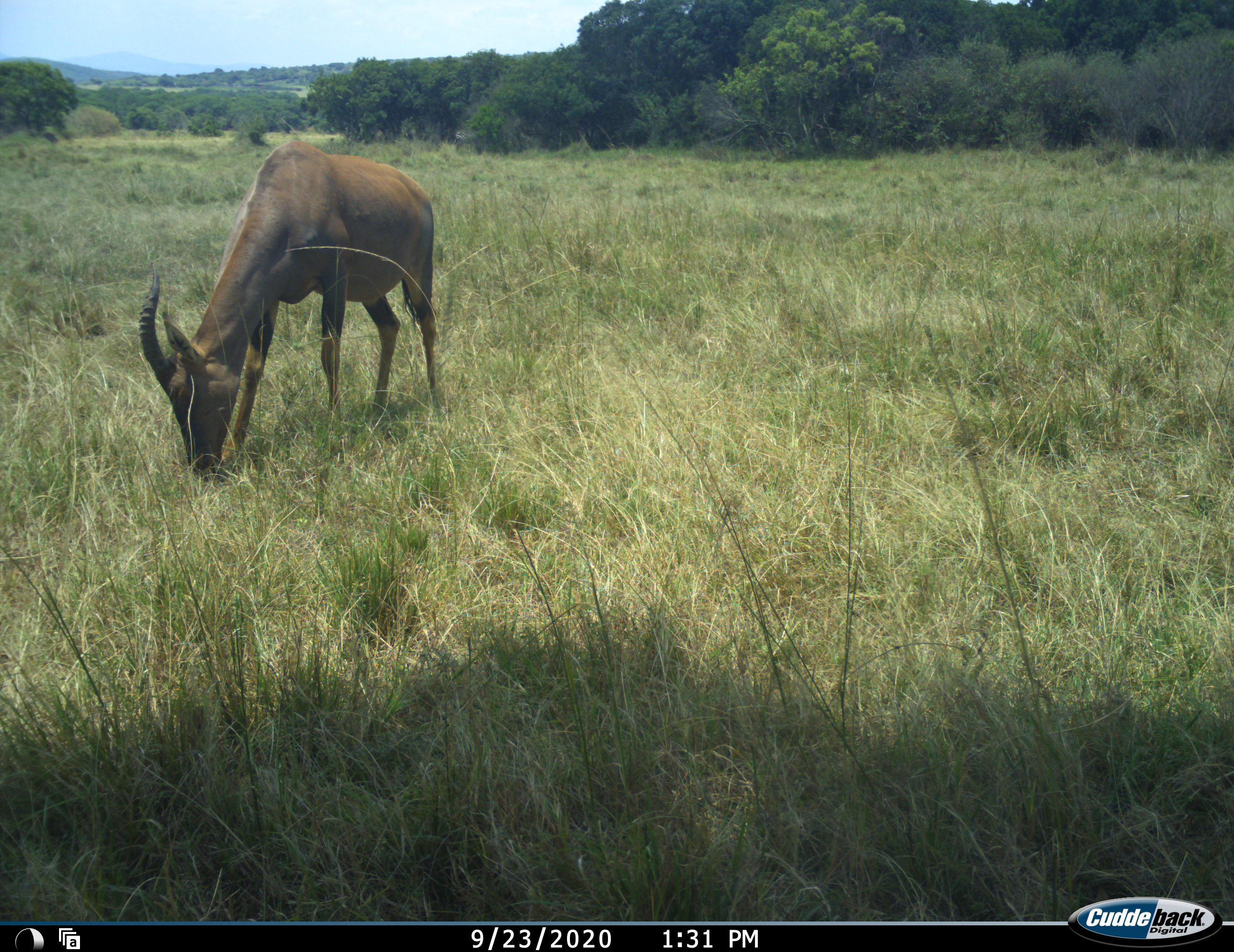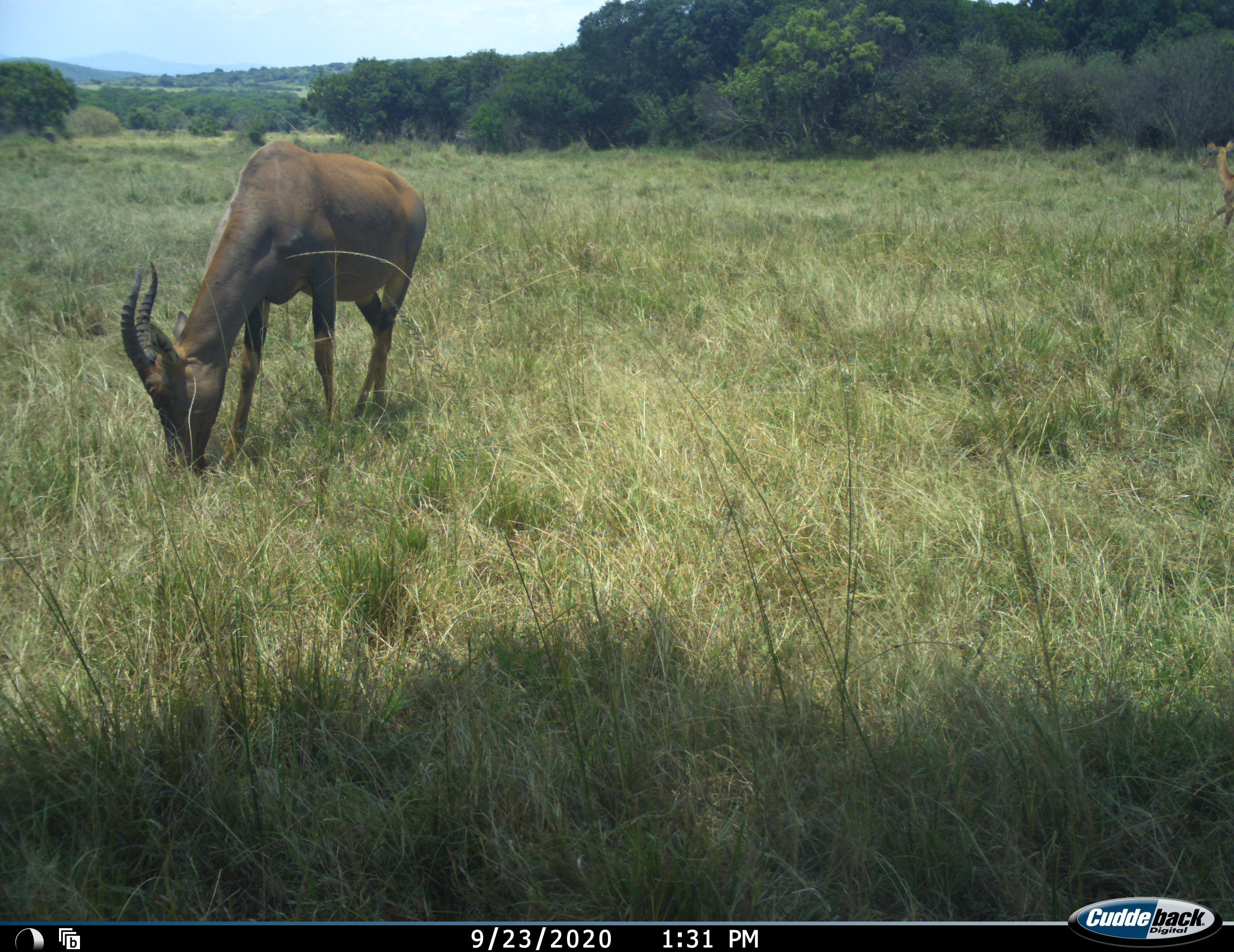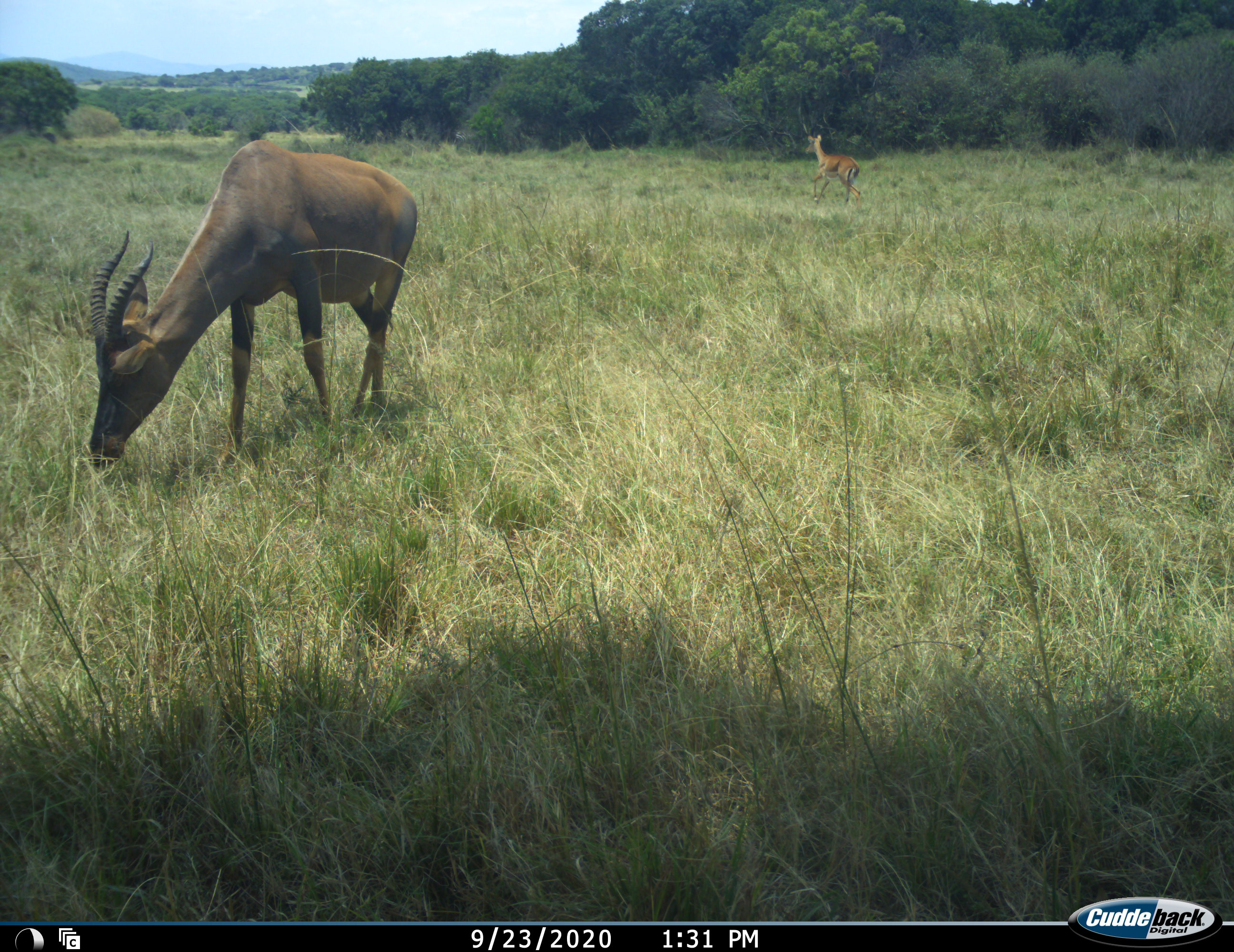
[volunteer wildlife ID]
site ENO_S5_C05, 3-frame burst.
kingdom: Animalia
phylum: Chordata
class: Mammalia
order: Artiodactyla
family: Bovidae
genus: Aepyceros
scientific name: Aepyceros melampus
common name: impala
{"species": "impala (Aepyceros melampus)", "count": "1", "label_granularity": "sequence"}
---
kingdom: Animalia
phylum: Chordata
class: Mammalia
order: Artiodactyla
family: Bovidae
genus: Damaliscus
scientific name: Damaliscus lunatus jimela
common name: topi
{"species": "topi (Damaliscus lunatus jimela)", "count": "1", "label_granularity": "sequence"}